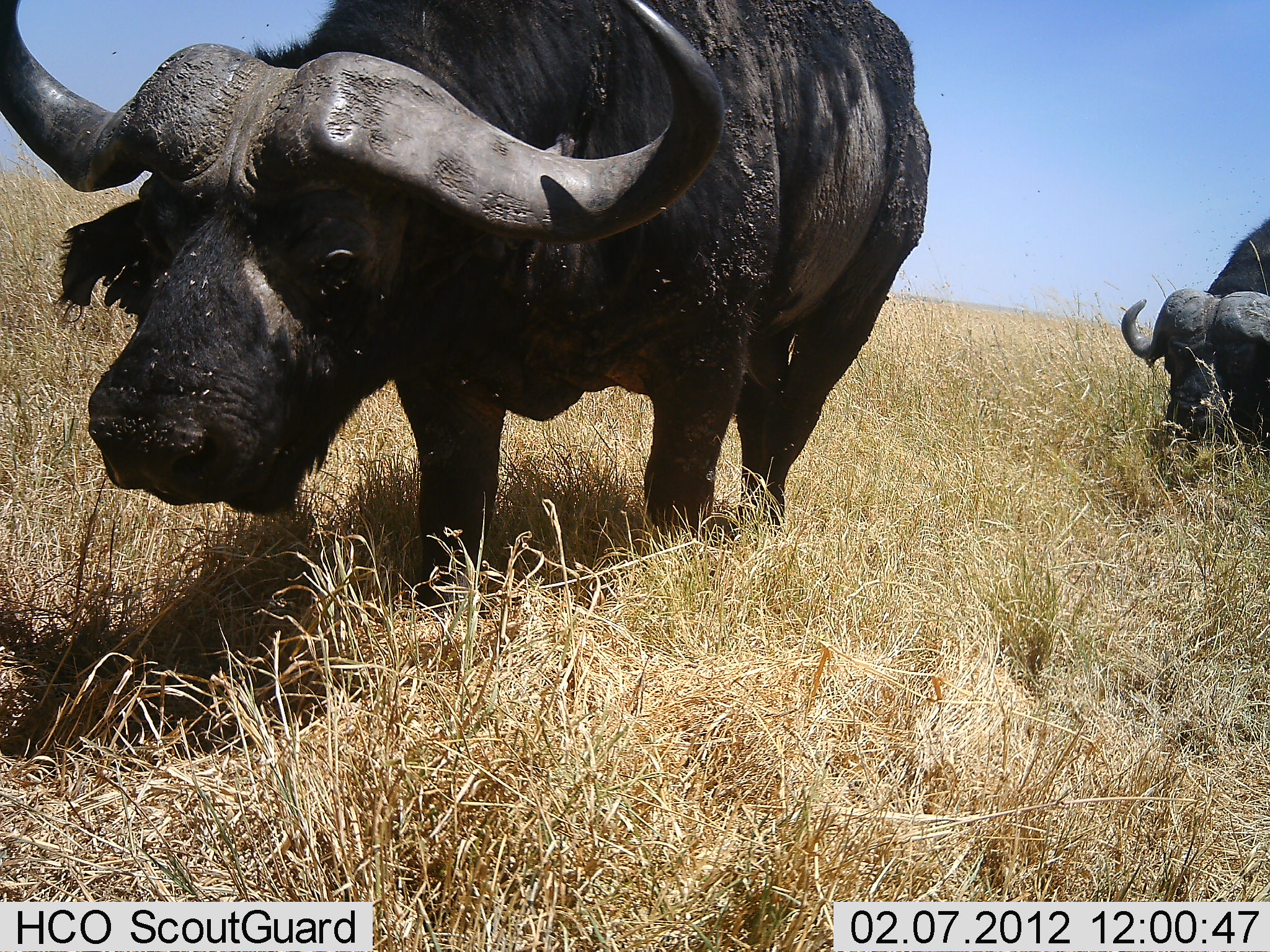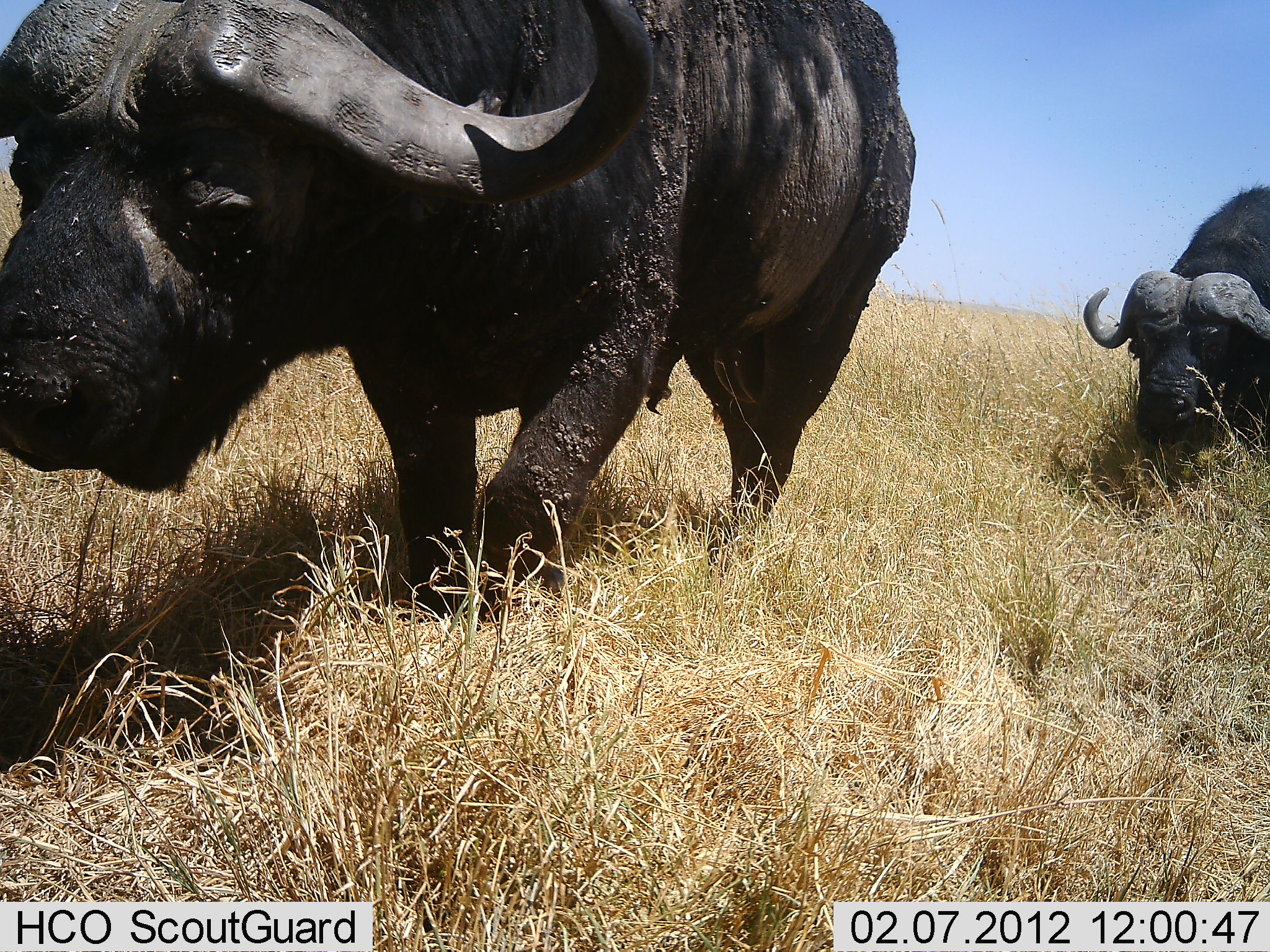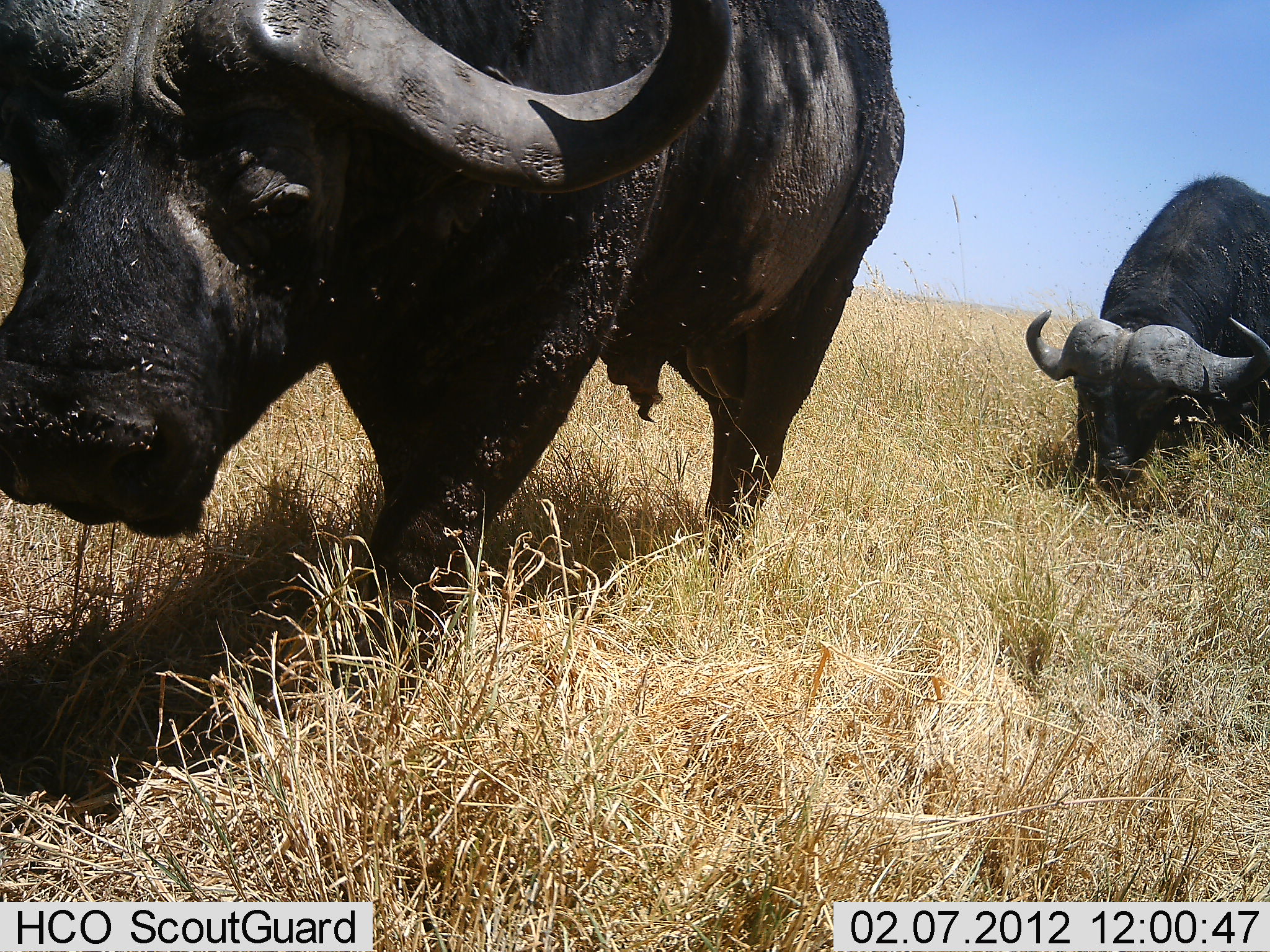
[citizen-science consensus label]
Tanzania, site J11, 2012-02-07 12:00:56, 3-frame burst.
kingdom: Animalia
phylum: Chordata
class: Mammalia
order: Artiodactyla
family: Bovidae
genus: Syncerus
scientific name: Syncerus caffer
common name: cape buffalo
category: buffalo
Buffalo (cape buffalo) (Syncerus caffer), count 2. Behavior (volunteer vote fractions): standing 4%, resting 0%, moving 96%, interacting 4%. Young present (vote fraction): 0%. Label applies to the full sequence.